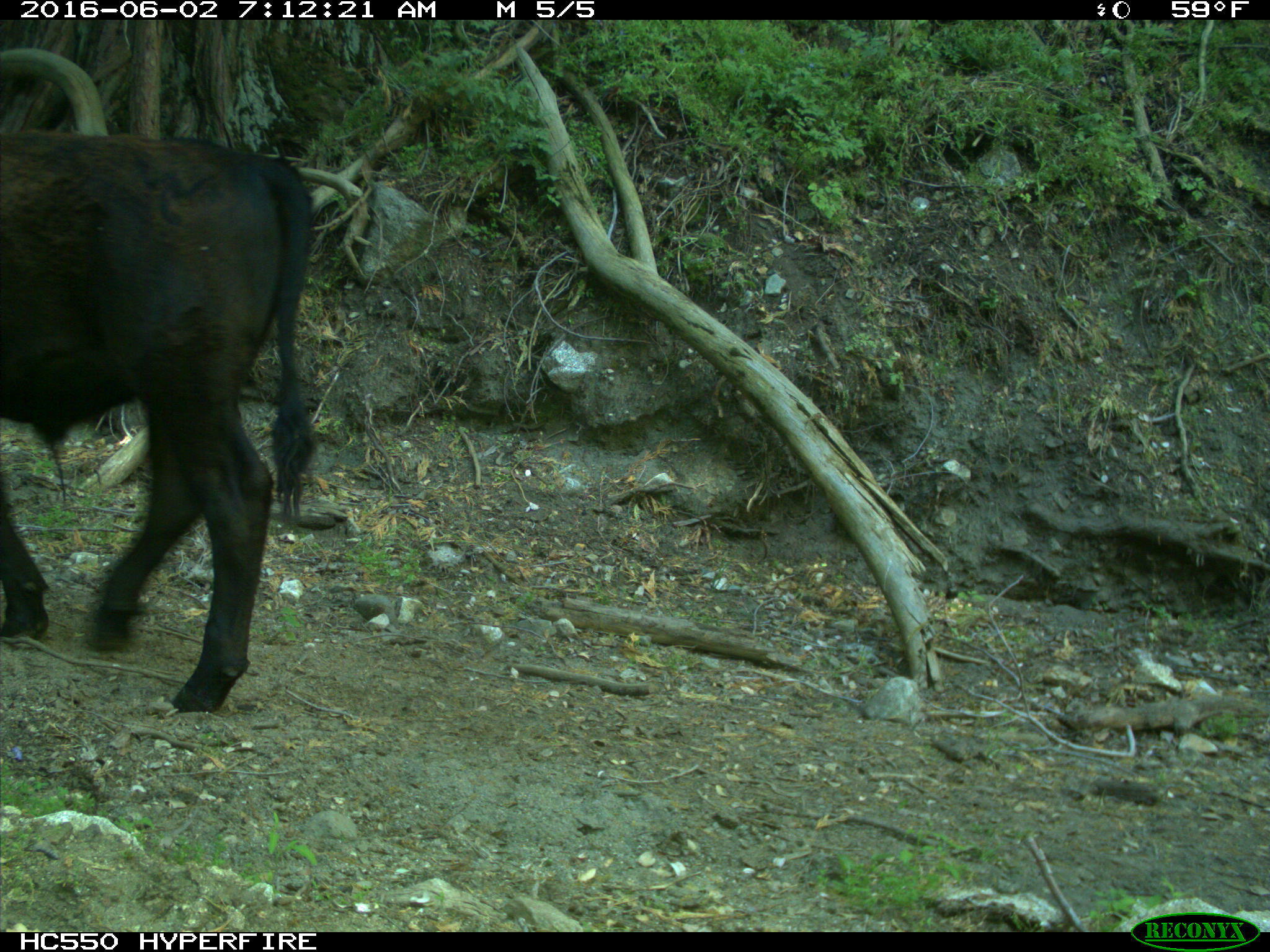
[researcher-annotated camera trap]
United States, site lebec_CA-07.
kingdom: Animalia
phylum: Chordata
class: Mammalia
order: Artiodactyla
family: Bovidae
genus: Bos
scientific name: Bos taurus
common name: domestic cow